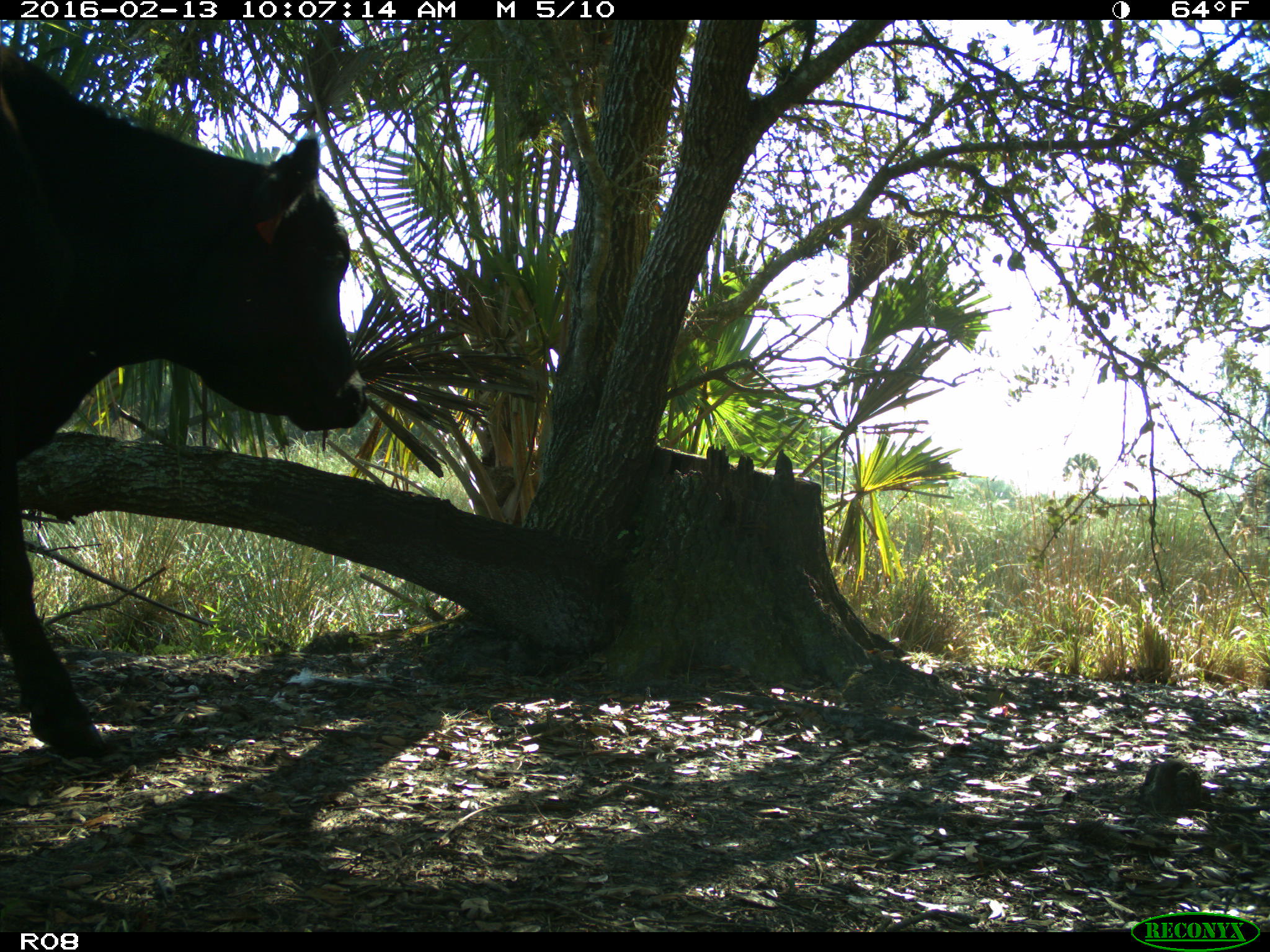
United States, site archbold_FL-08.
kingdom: Animalia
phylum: Chordata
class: Mammalia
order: Artiodactyla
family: Bovidae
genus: Bos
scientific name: Bos taurus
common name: domestic cow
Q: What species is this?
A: Bos taurus (domestic cow).